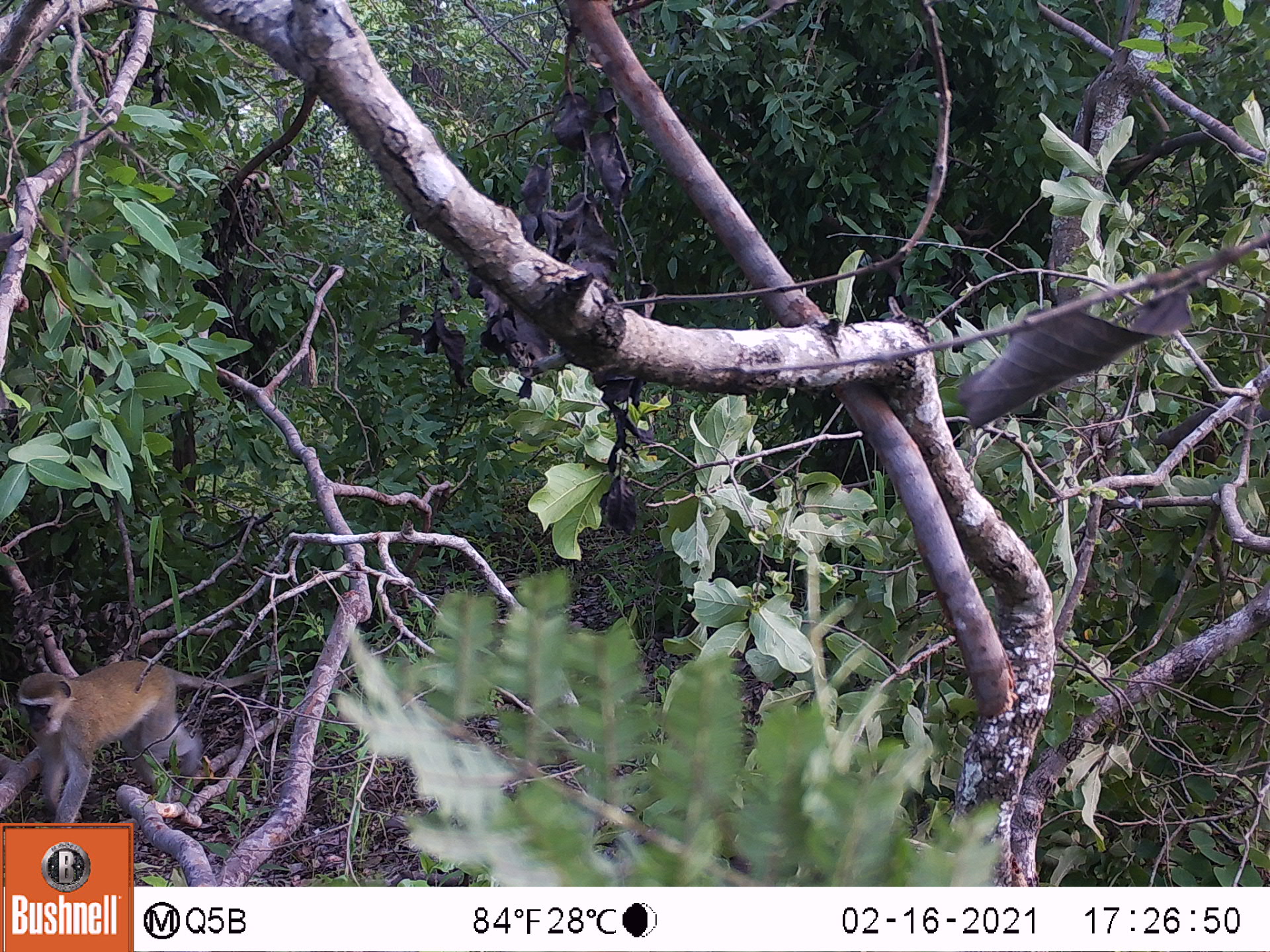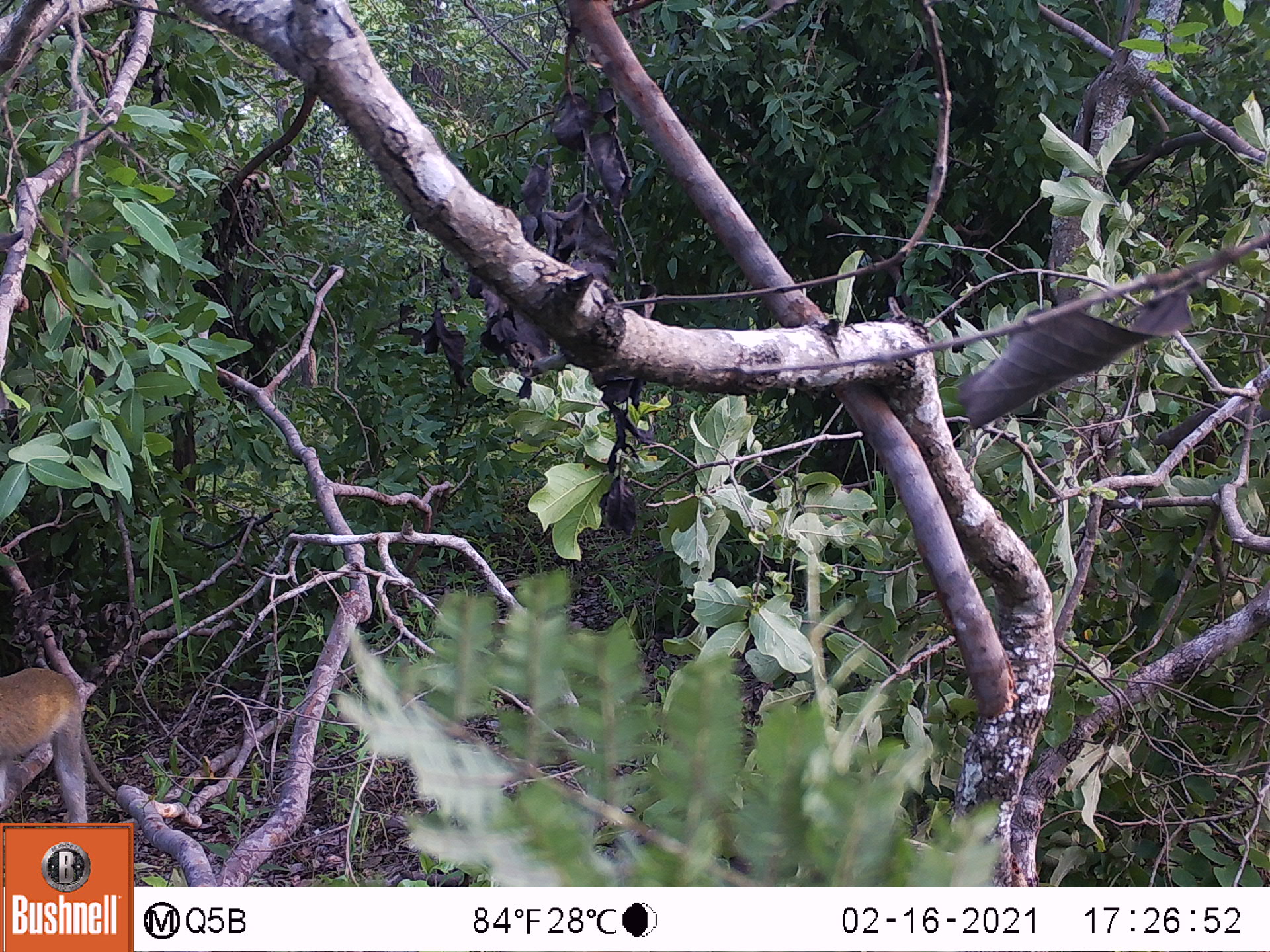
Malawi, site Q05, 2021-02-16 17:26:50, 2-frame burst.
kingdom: Animalia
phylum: Chordata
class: Mammalia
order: Primates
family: Cercopithecidae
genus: Chlorocebus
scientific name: Chlorocebus pygerythrus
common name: vervet monkey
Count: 1.